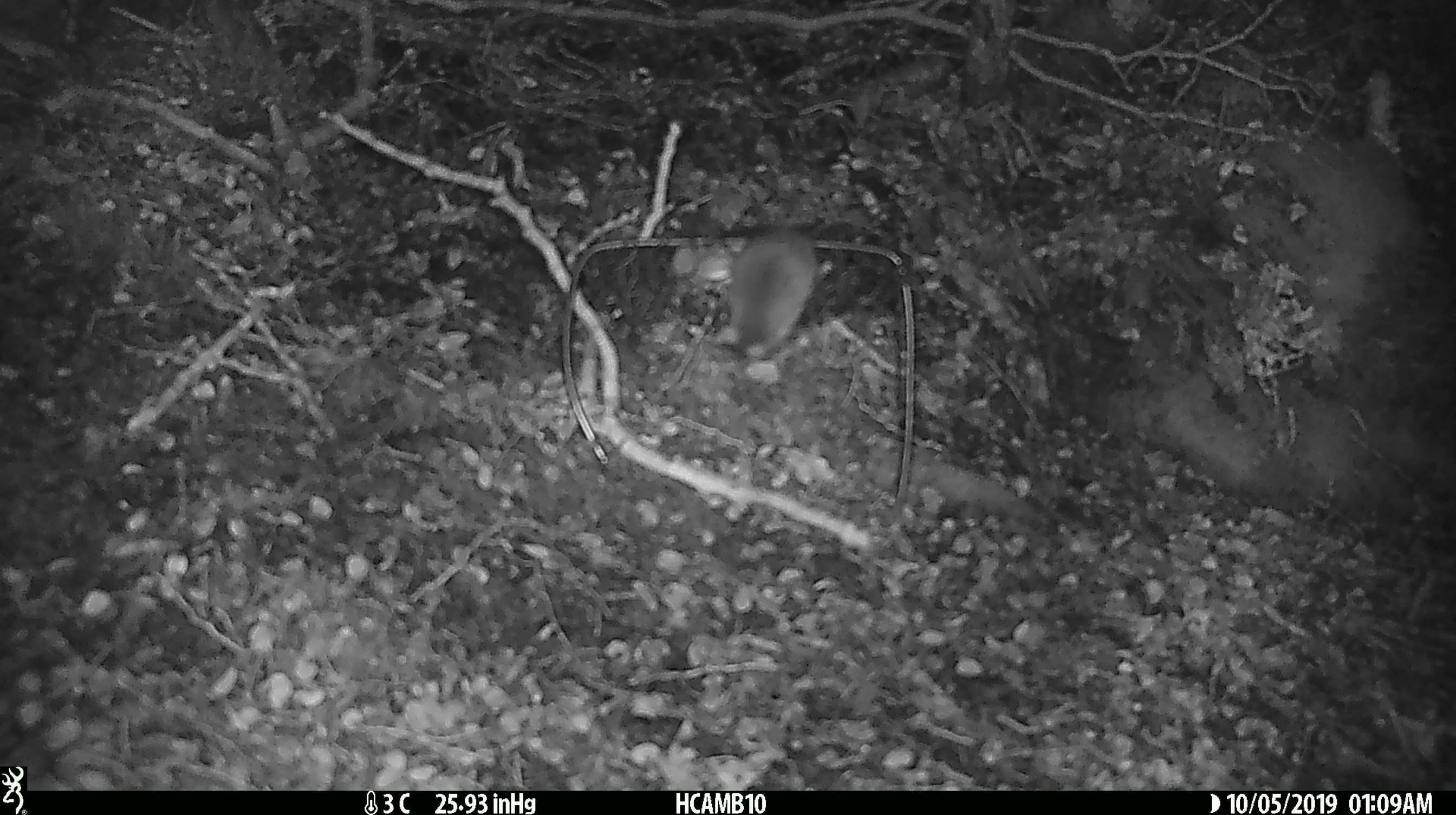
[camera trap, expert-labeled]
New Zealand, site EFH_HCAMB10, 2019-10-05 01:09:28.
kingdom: Animalia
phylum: Chordata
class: Mammalia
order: Rodentia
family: Muridae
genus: Mus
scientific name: Mus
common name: mouse